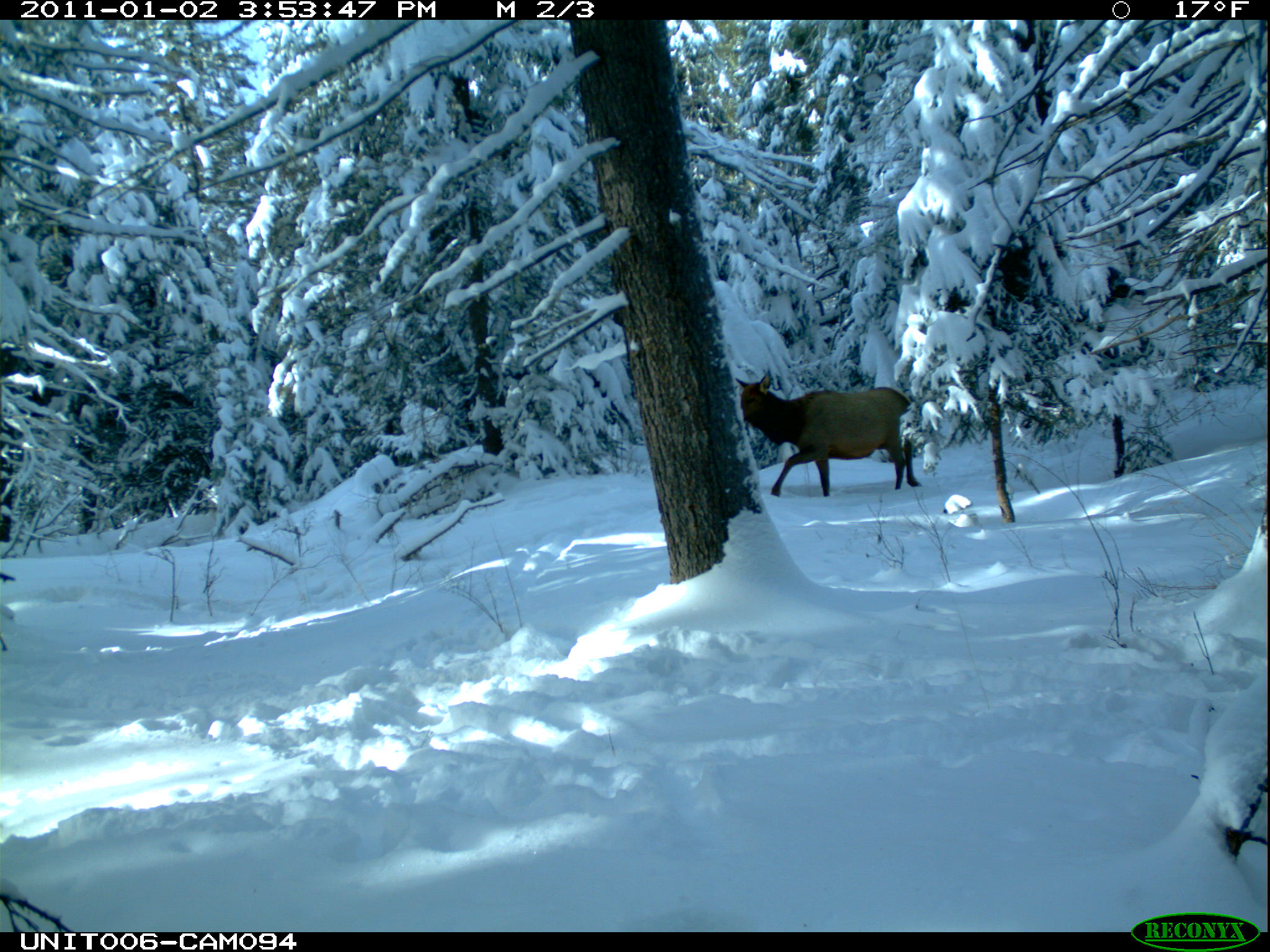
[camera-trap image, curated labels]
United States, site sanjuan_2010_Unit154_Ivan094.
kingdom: Animalia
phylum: Chordata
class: Mammalia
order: Artiodactyla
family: Cervidae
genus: Cervus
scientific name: Cervus elaphus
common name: red deer